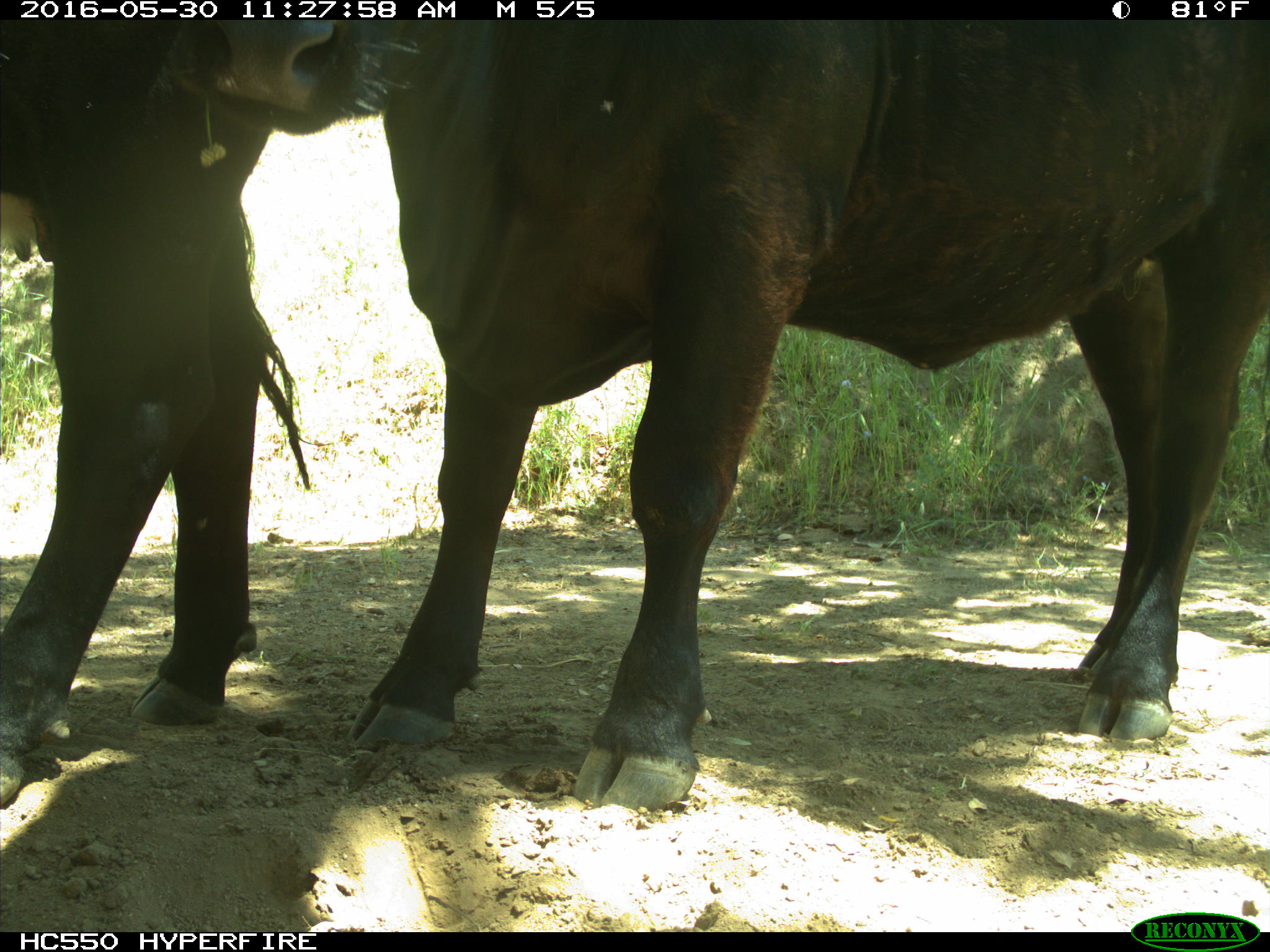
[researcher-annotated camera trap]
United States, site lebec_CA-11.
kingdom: Animalia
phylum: Chordata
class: Mammalia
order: Artiodactyla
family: Bovidae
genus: Bos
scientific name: Bos taurus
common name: domestic cow